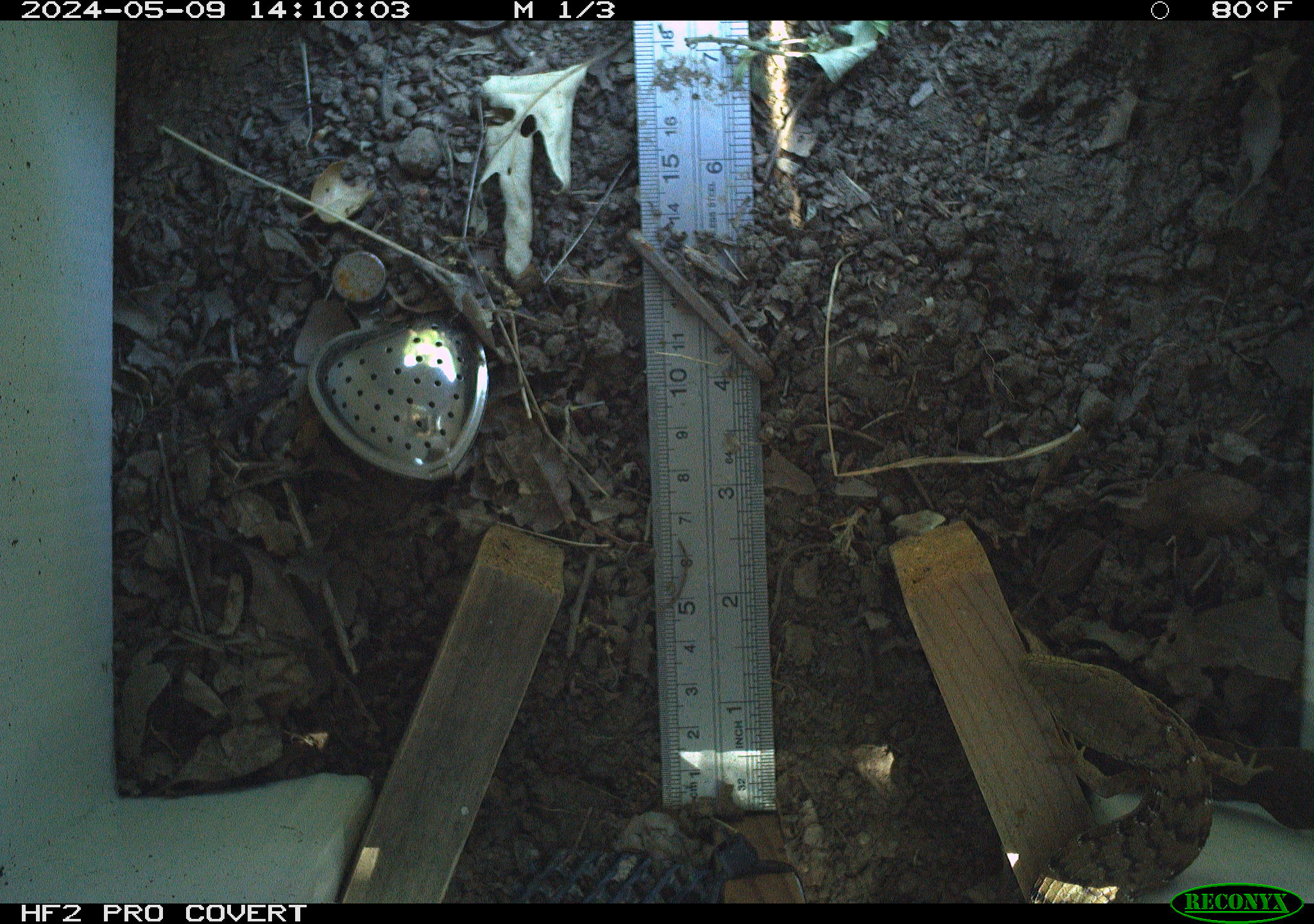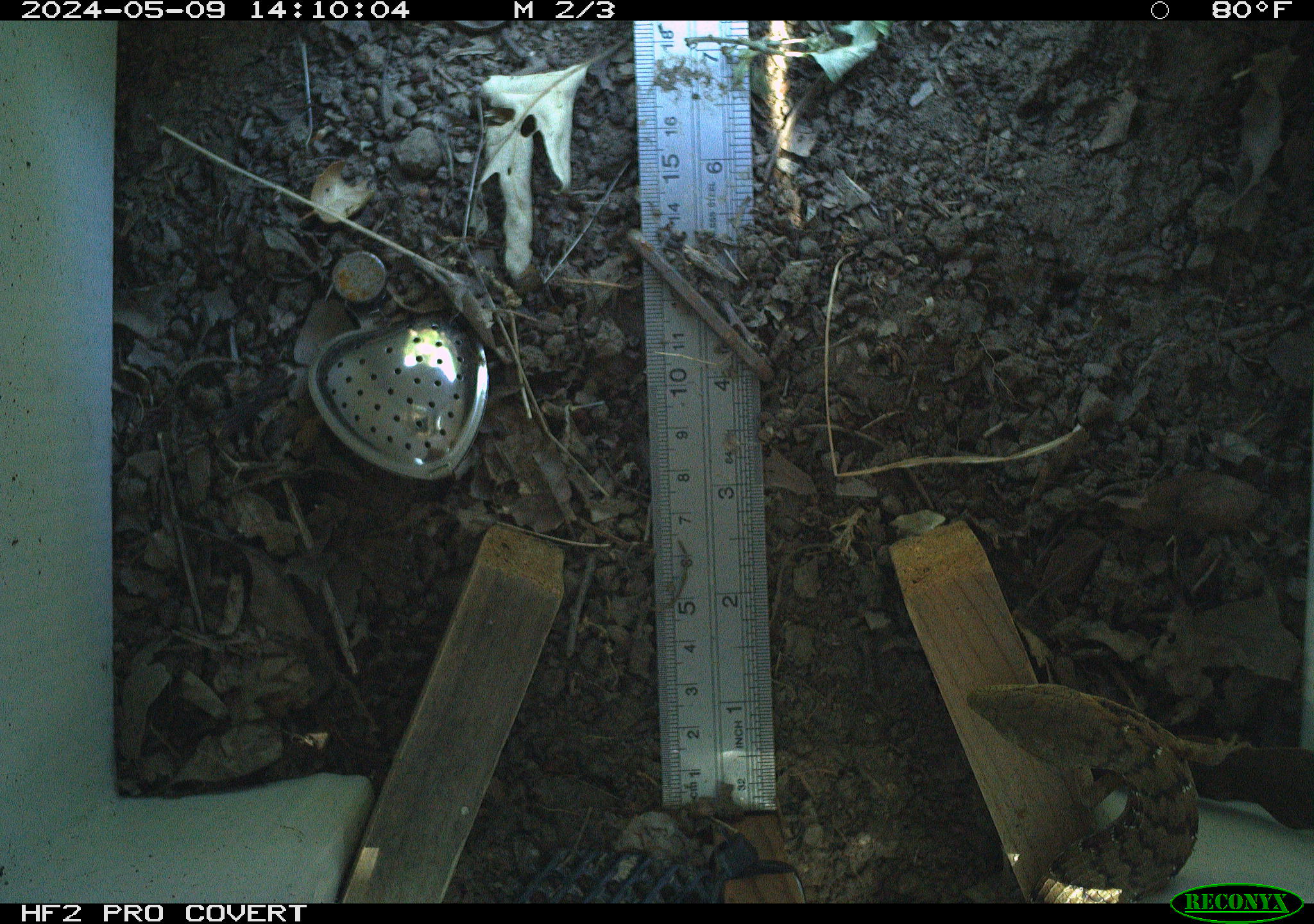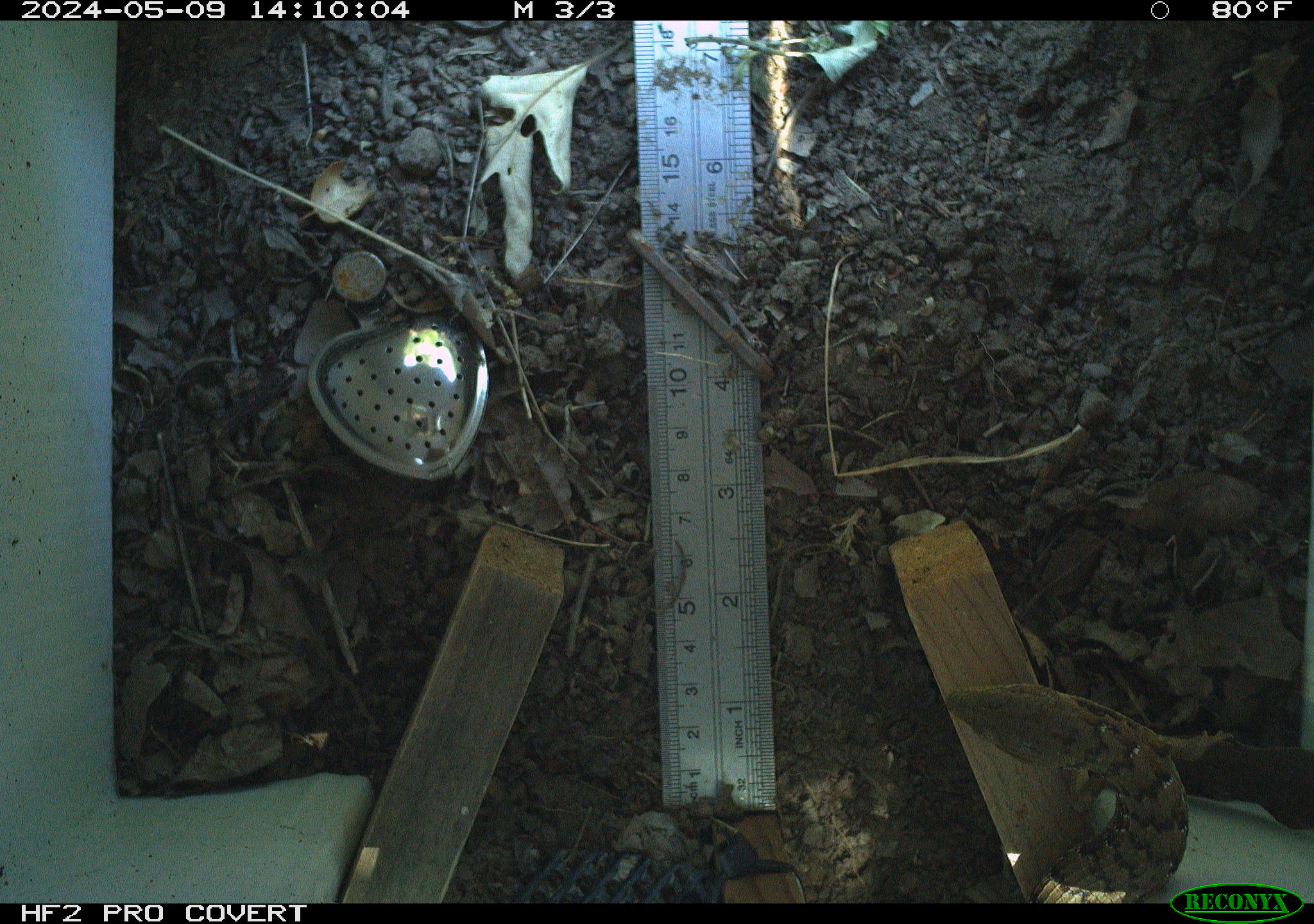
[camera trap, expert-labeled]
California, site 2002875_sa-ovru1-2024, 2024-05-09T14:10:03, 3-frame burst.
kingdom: Animalia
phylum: Chordata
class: Reptilia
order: Squamata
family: Anguidae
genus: Elgaria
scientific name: Elgaria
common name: alligator lizards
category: elgaria species